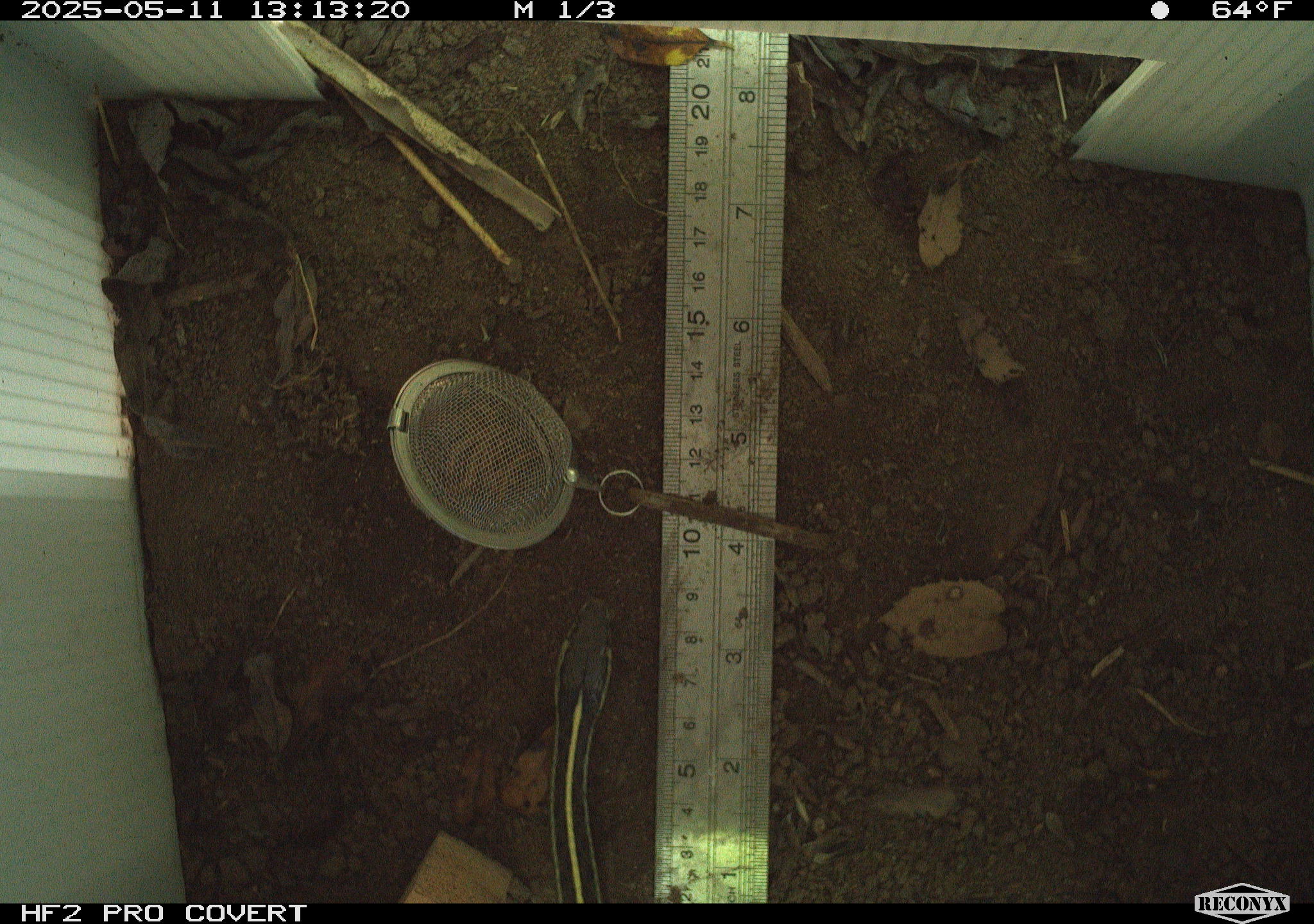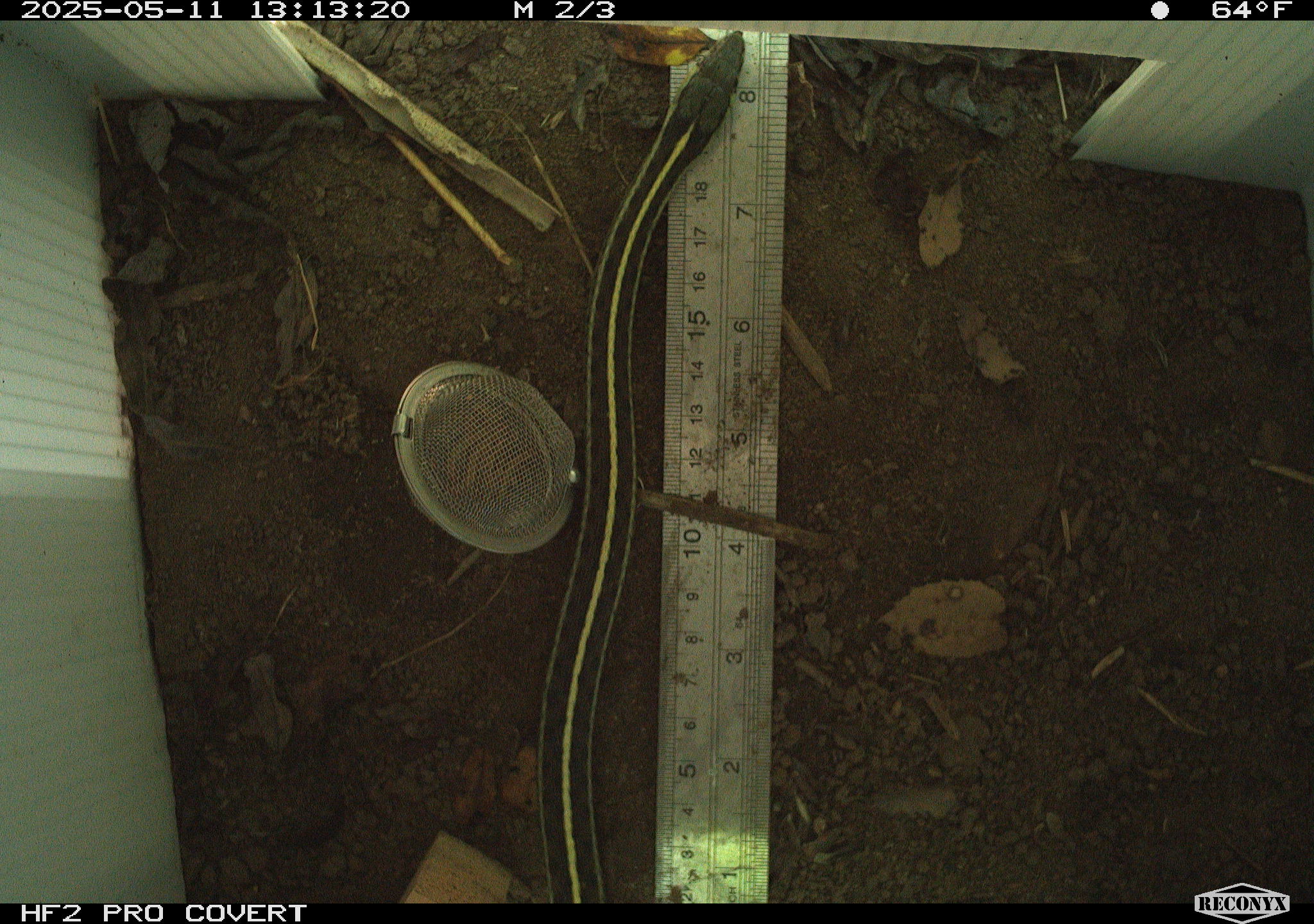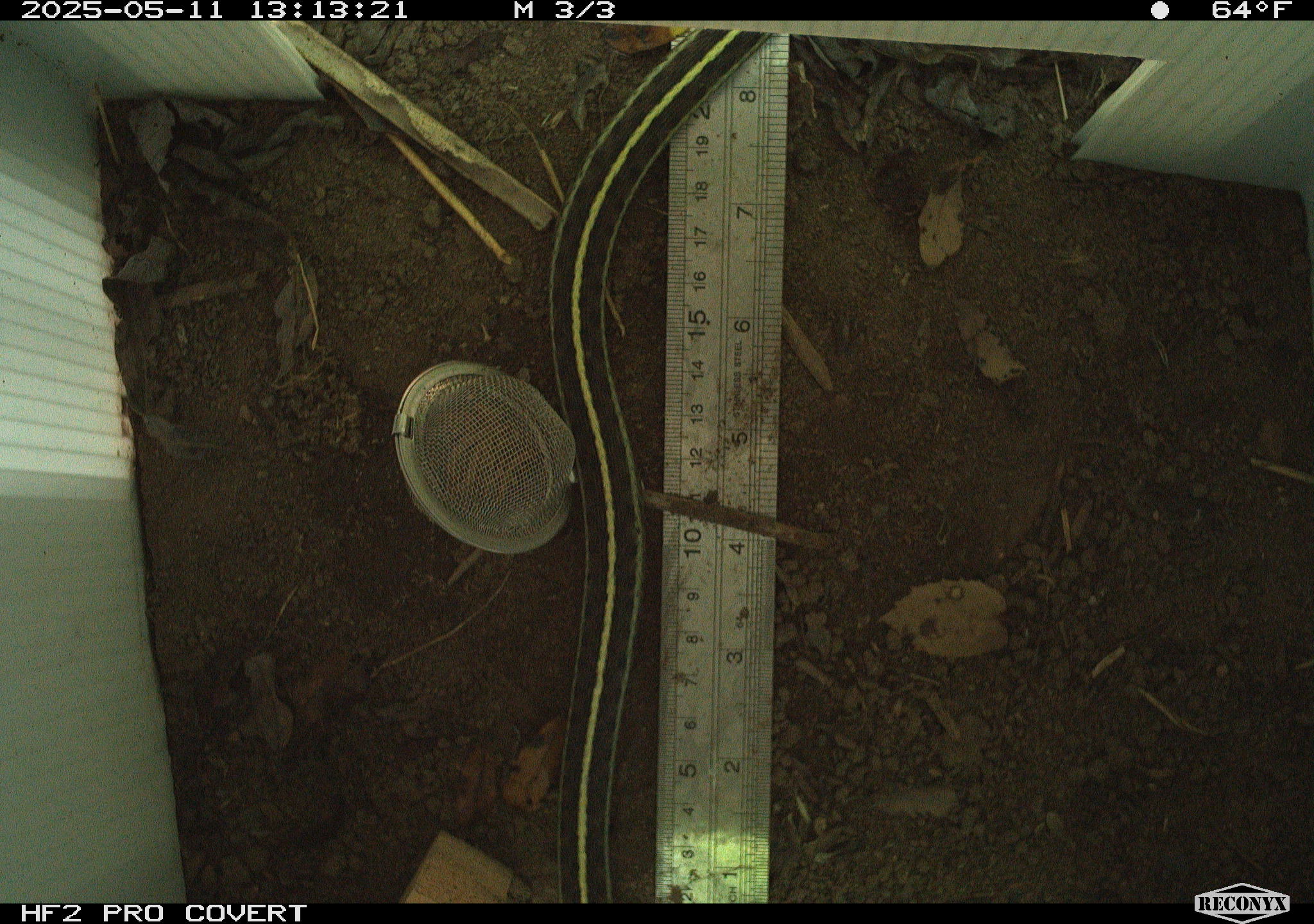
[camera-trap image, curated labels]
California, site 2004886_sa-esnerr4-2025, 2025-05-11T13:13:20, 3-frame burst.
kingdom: Animalia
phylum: Chordata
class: Reptilia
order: Squamata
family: Colubridae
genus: Thamnophis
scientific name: Thamnophis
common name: american gartersnakes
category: thamnophis species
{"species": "thamnophis species (american gartersnakes) (Thamnophis)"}